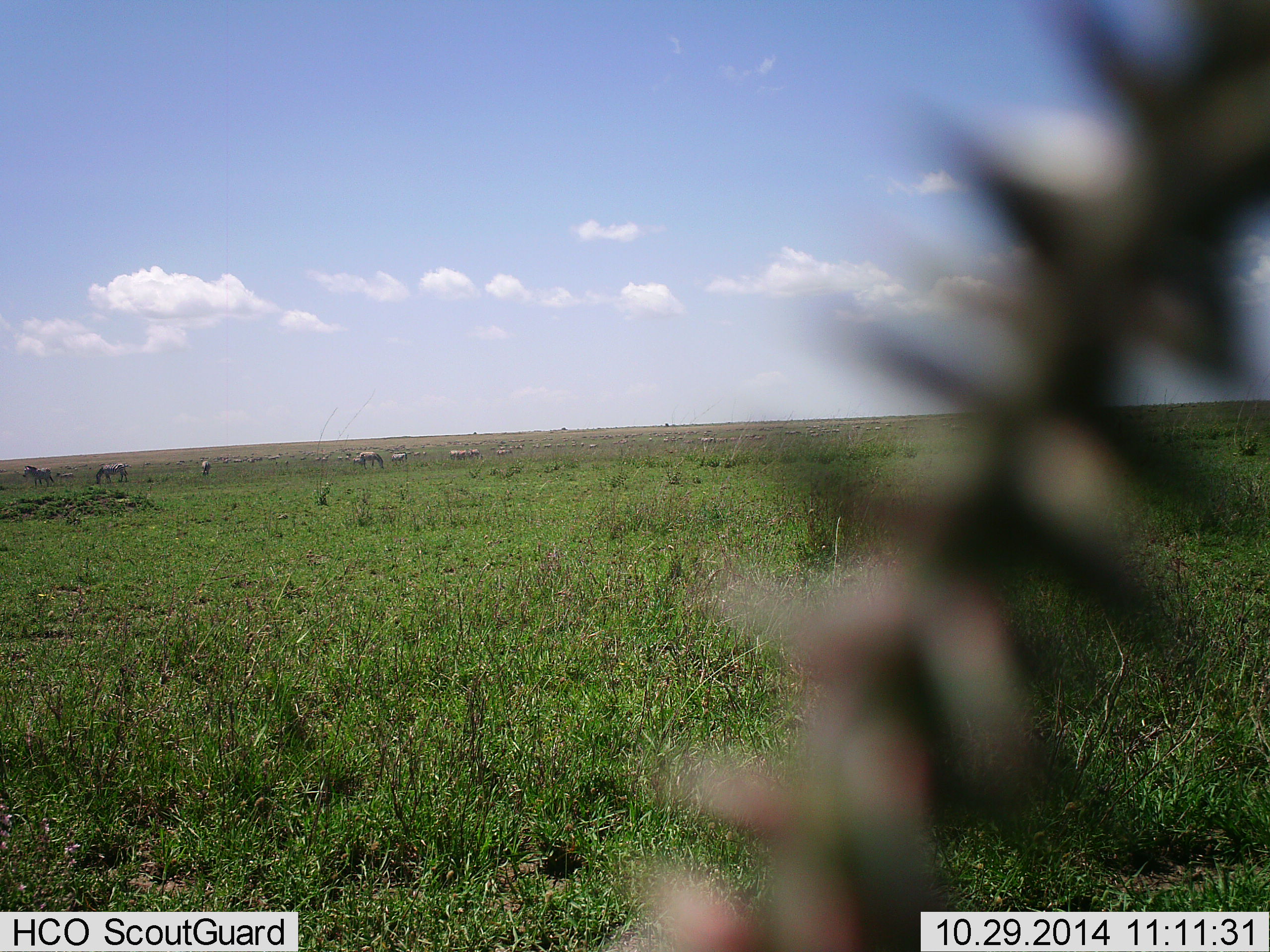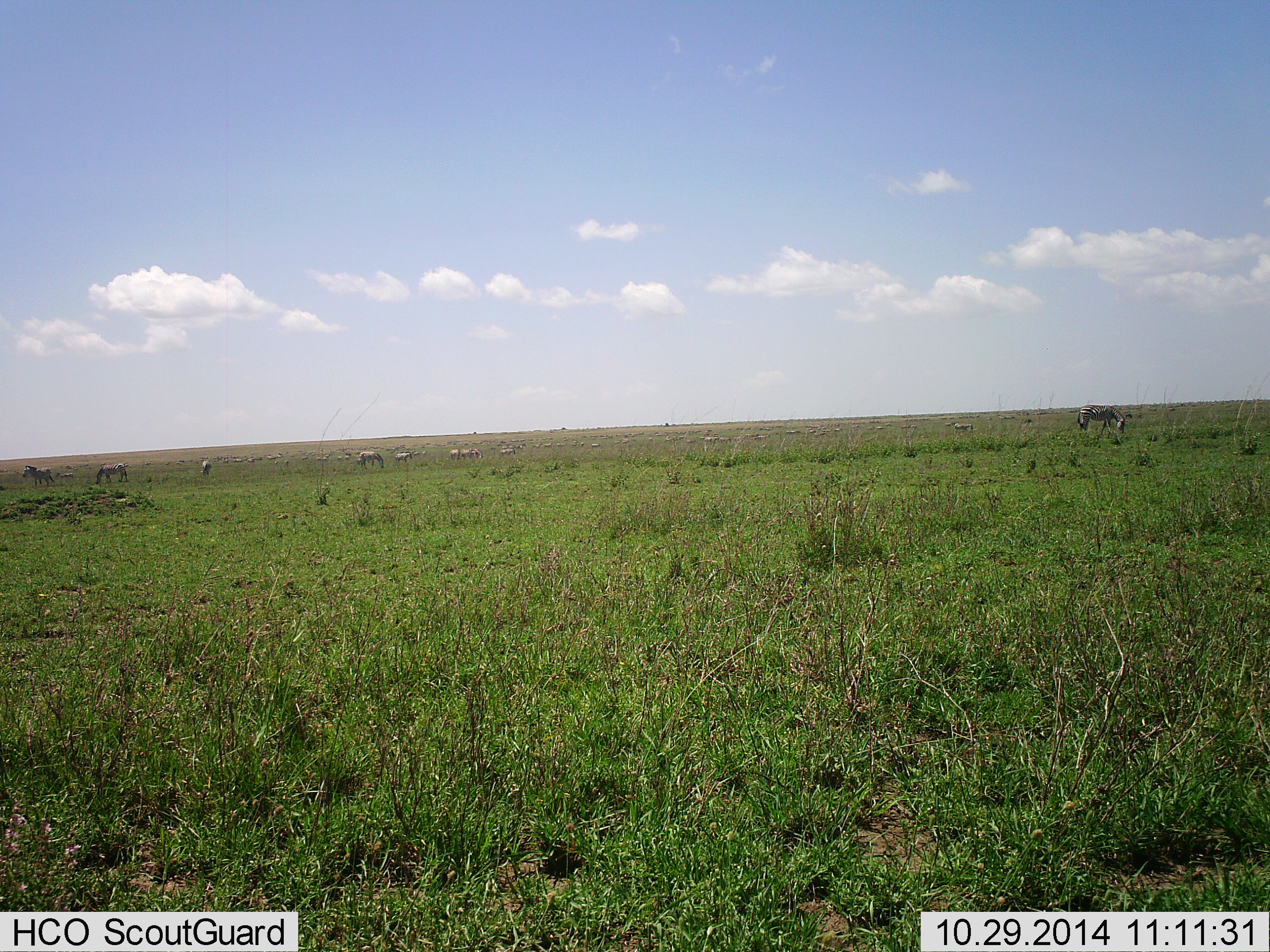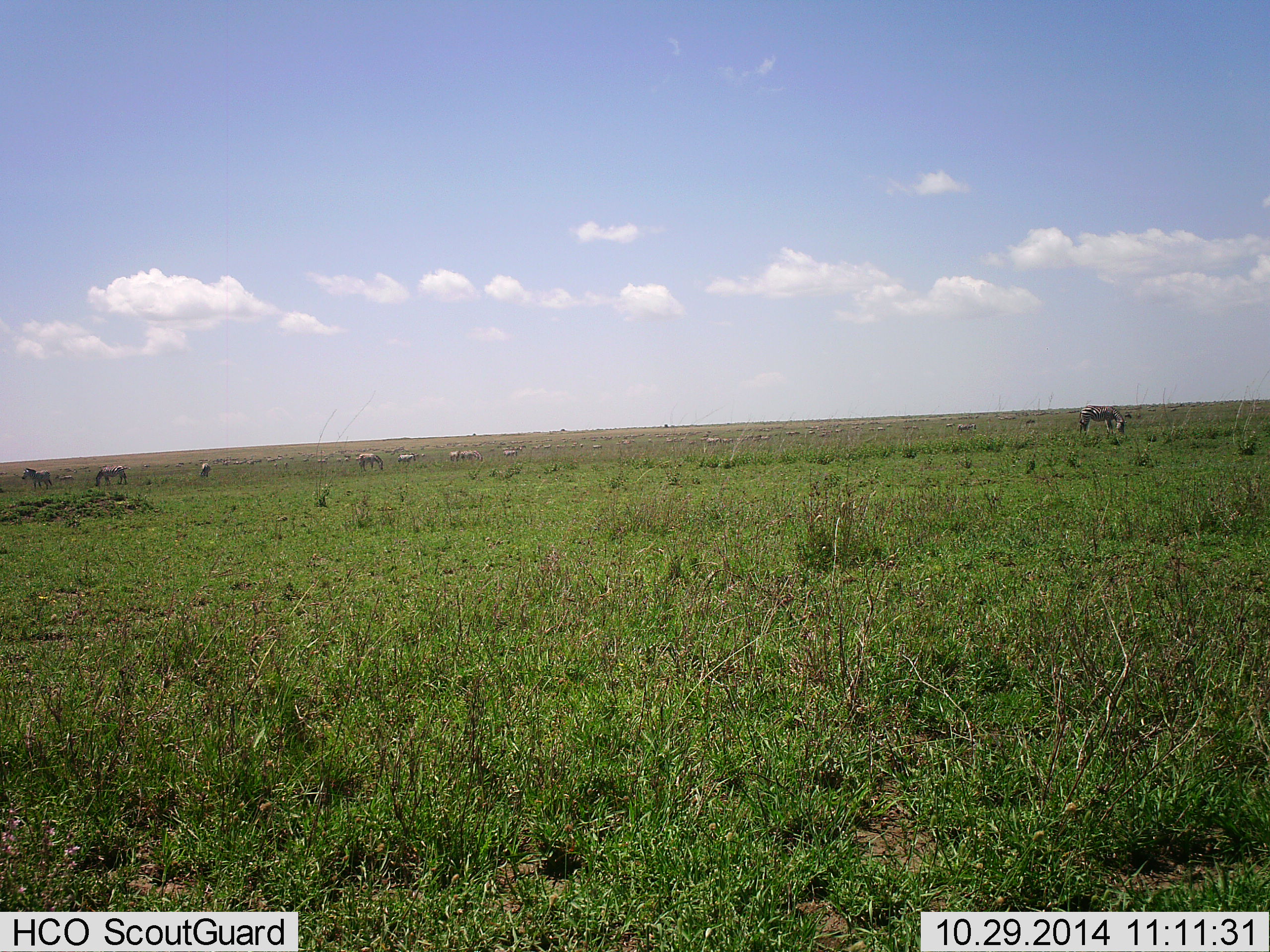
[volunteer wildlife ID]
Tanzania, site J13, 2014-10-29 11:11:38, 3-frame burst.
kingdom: Animalia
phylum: Chordata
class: Mammalia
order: Perissodactyla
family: Equidae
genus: Equus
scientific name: Equus quagga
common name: plains zebra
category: zebra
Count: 10.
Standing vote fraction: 40%.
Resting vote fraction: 0%.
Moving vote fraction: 20%.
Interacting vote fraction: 0%.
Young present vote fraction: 0%.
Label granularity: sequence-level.